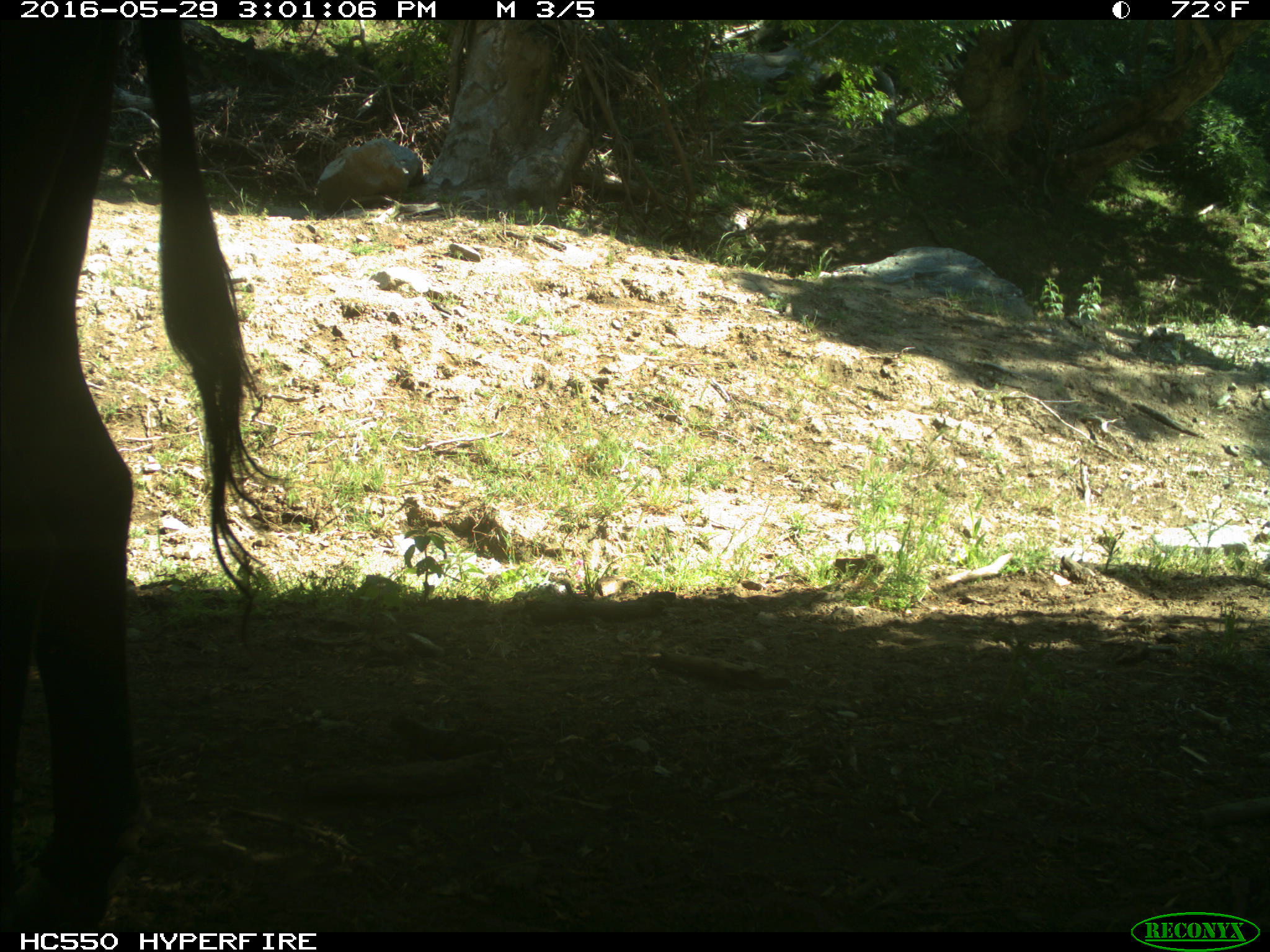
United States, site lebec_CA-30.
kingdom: Animalia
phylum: Chordata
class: Mammalia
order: Artiodactyla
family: Bovidae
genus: Bos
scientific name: Bos taurus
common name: domestic cow